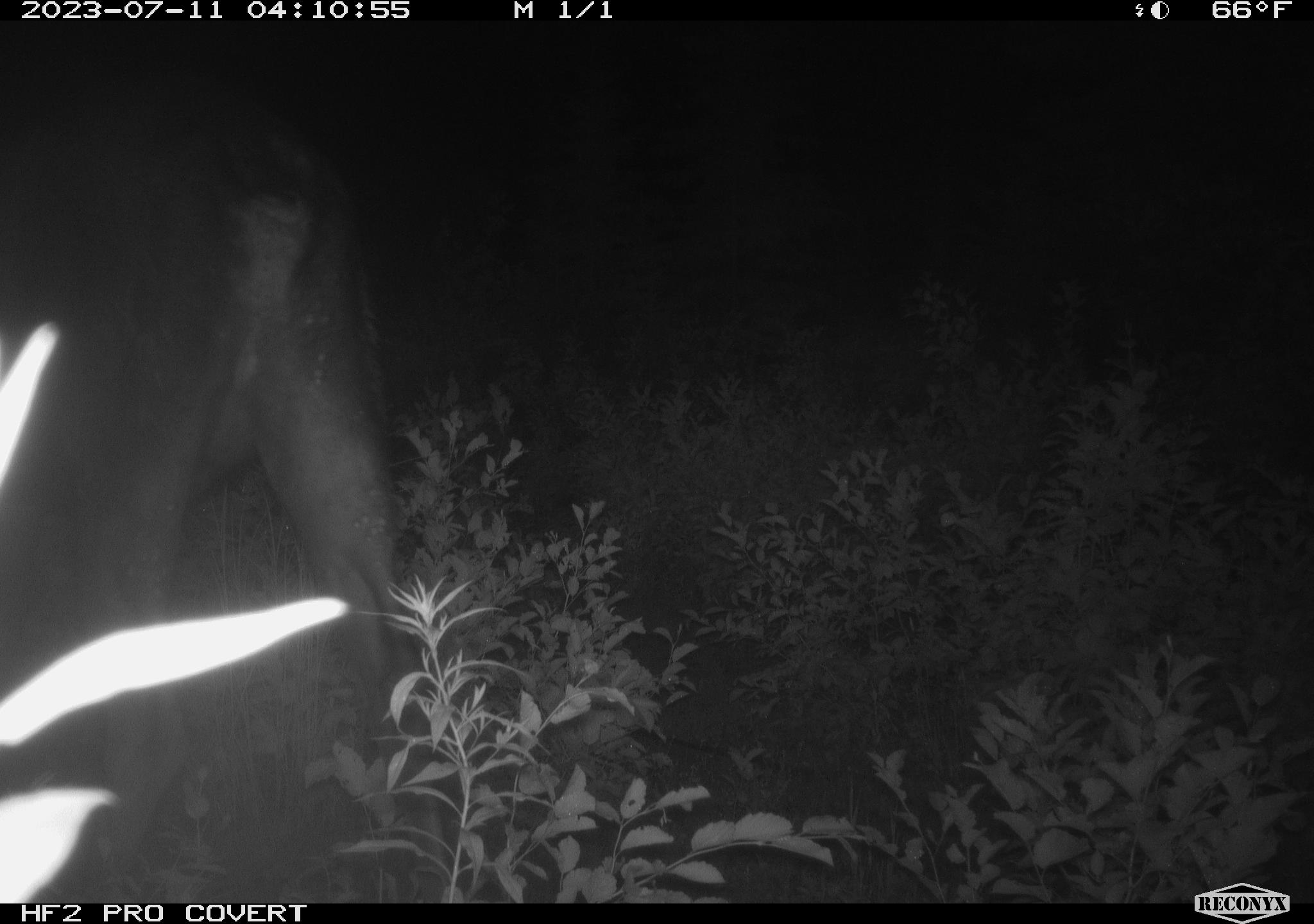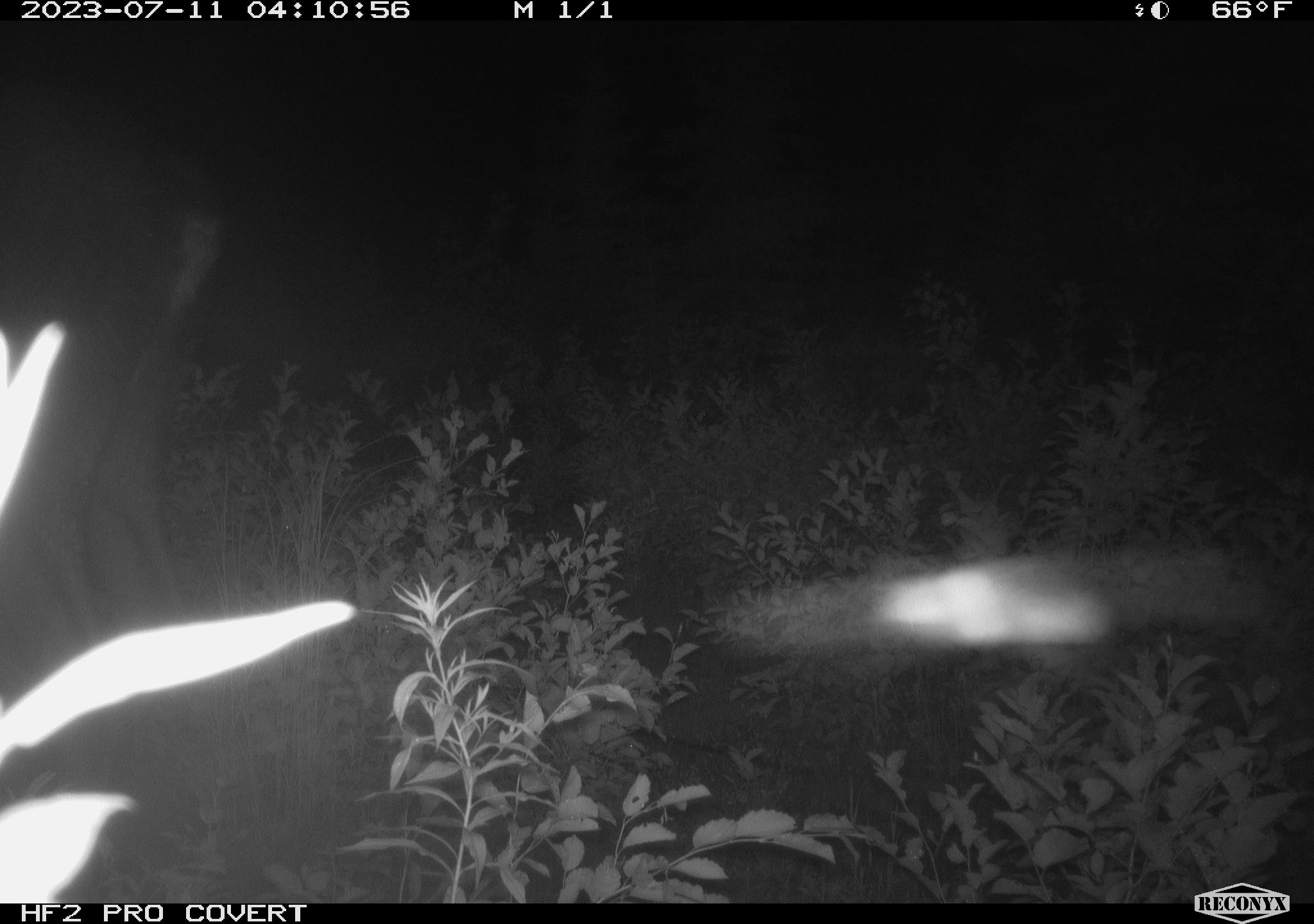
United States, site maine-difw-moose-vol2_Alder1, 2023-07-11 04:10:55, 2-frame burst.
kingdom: Animalia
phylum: Chordata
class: Mammalia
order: Artiodactyla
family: Cervidae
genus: Alces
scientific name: Alces alces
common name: moose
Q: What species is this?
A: Moose (Alces alces).